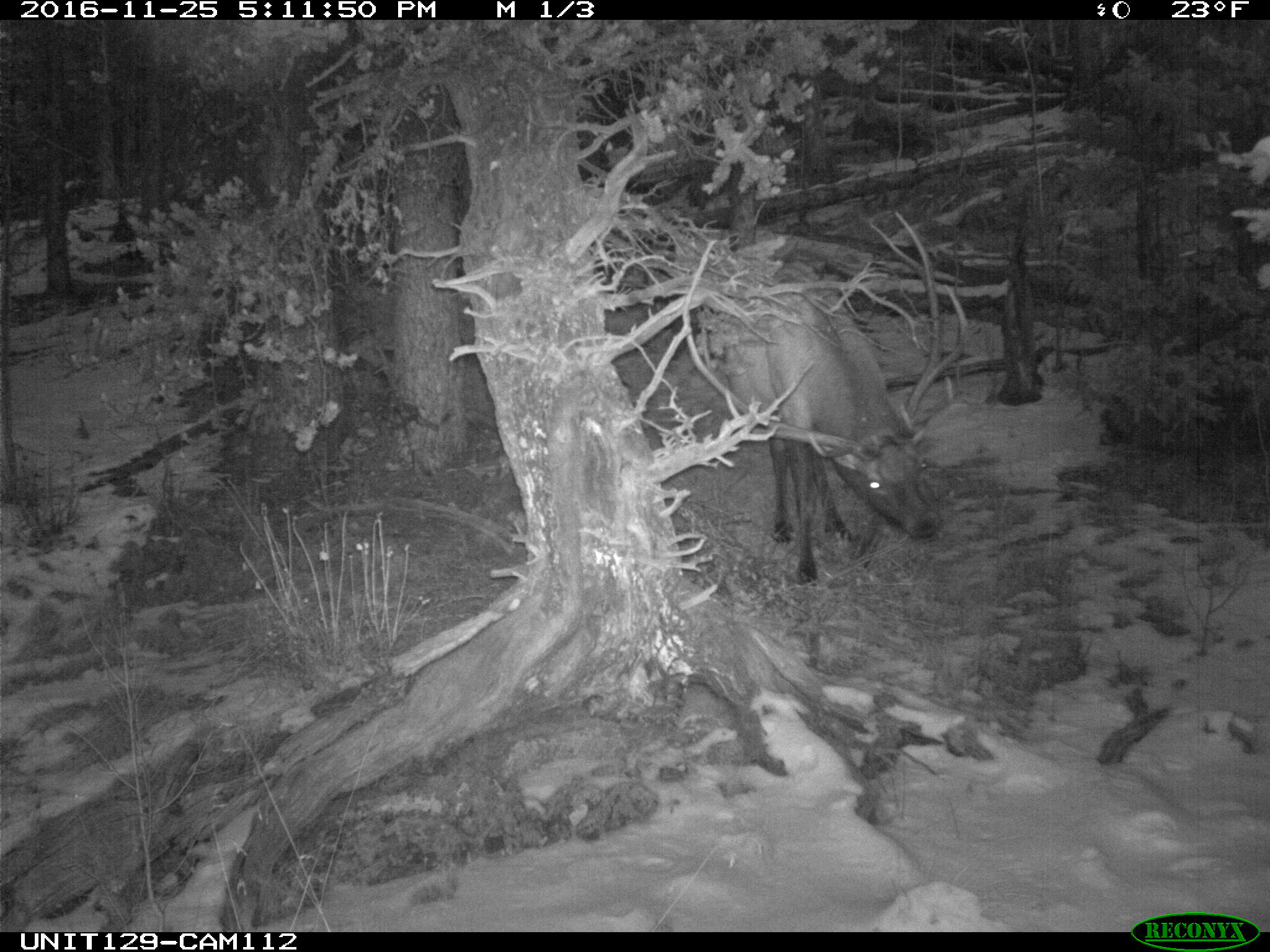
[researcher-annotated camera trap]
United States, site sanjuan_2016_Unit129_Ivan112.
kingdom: Animalia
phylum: Chordata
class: Mammalia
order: Artiodactyla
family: Cervidae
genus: Cervus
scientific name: Cervus elaphus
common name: red deer